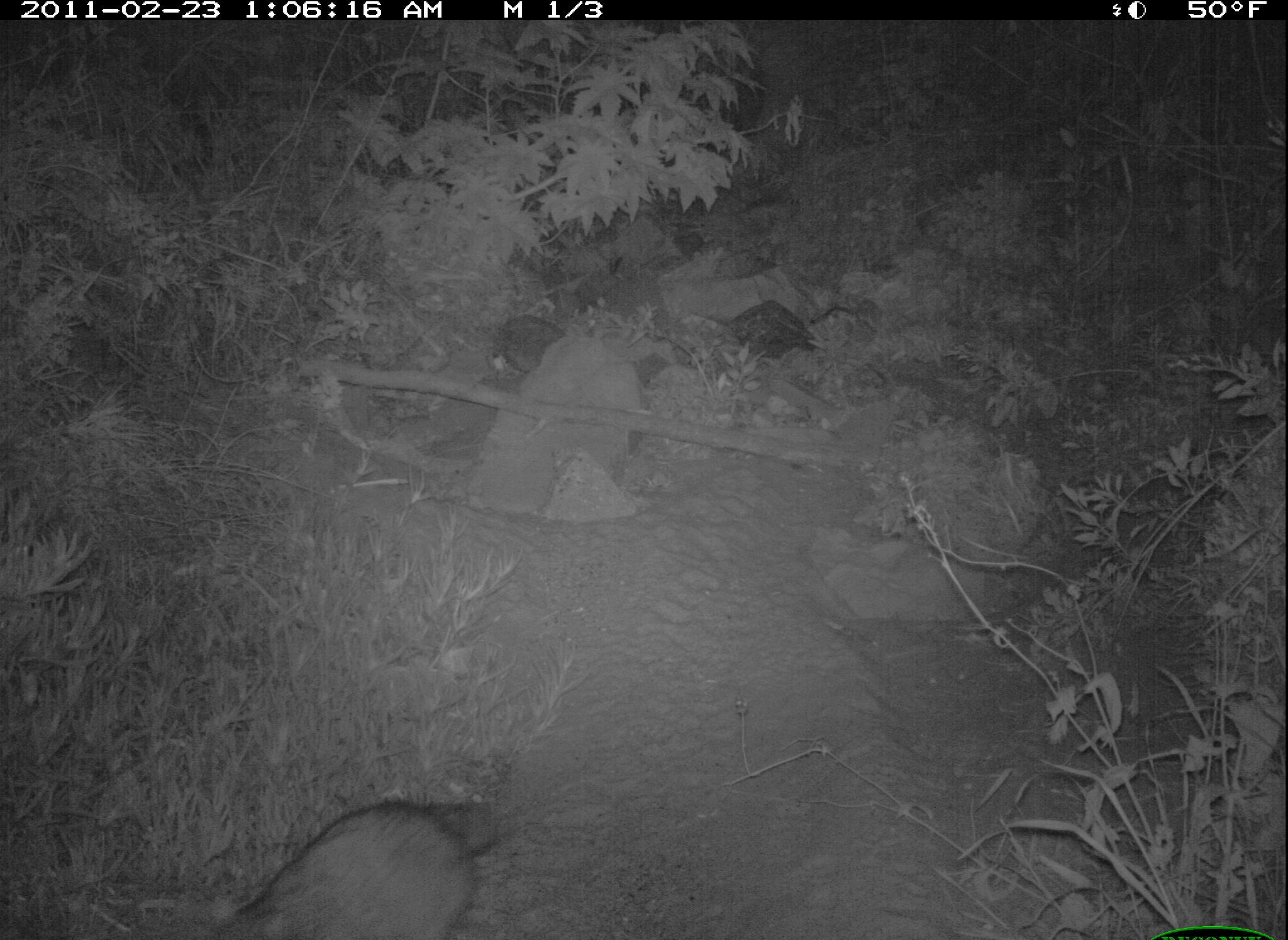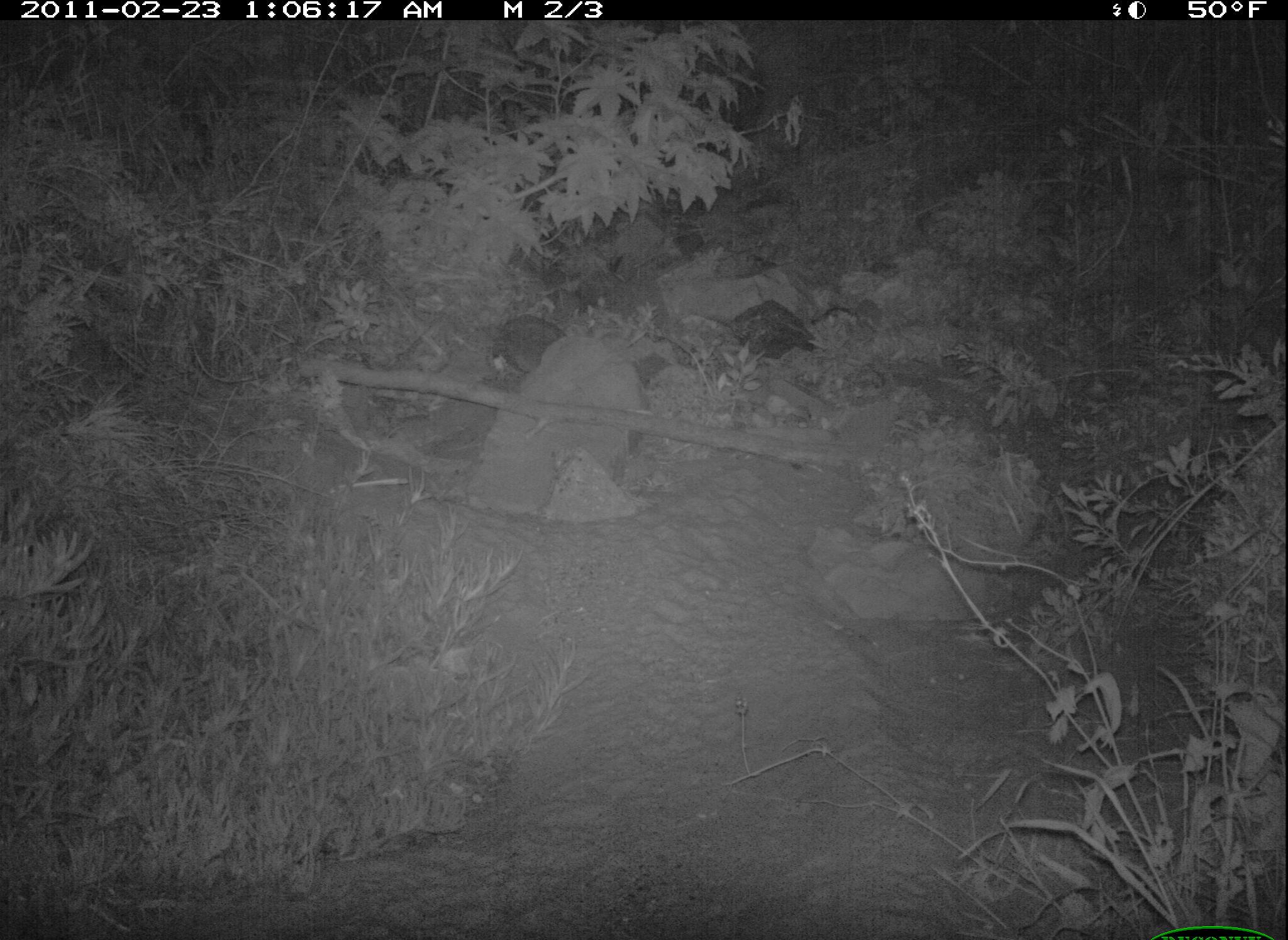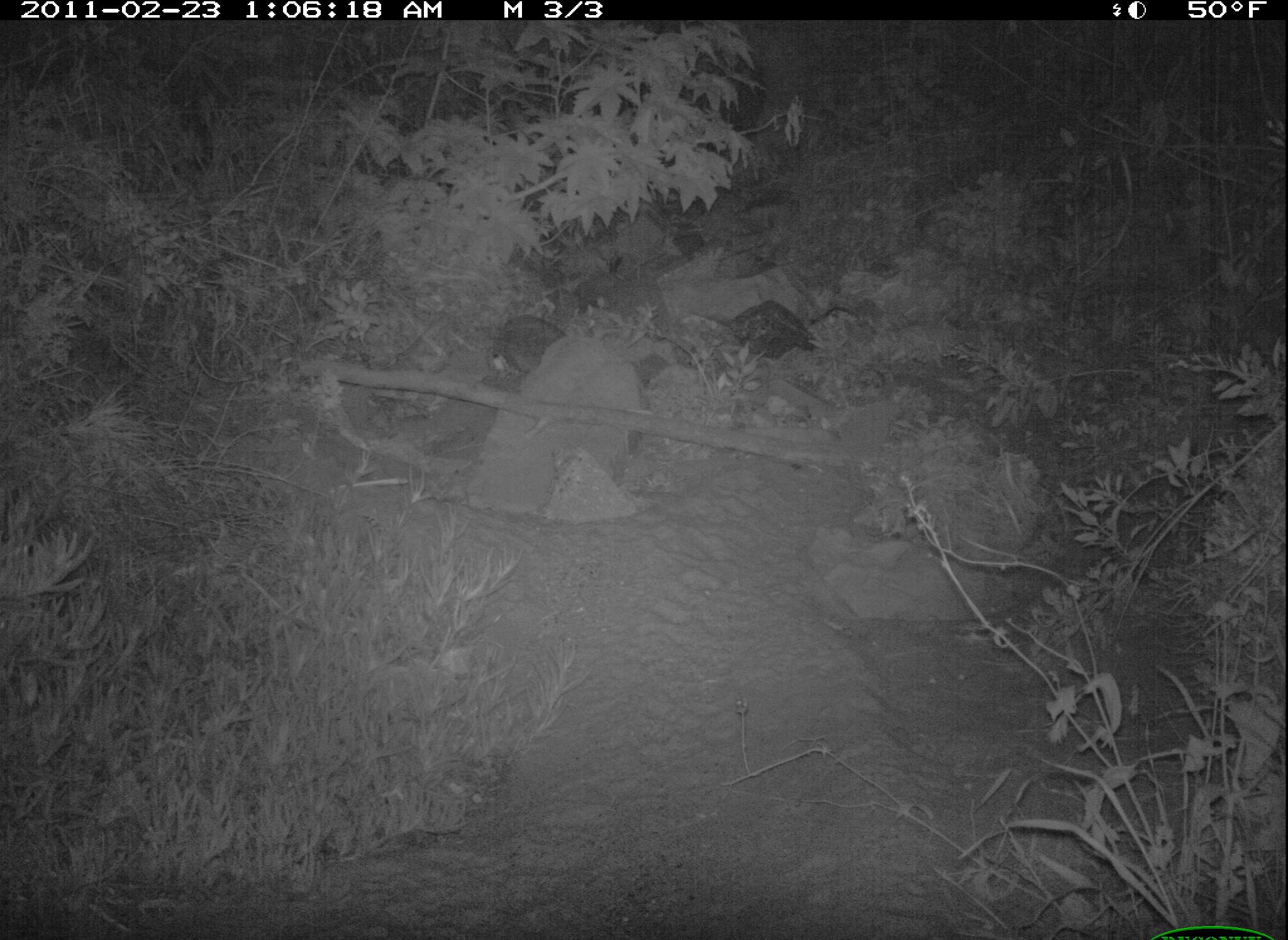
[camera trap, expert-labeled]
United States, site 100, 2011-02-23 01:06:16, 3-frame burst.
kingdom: Animalia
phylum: Chordata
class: Mammalia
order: Carnivora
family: Procyonidae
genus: Procyon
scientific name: Procyon lotor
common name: raccoon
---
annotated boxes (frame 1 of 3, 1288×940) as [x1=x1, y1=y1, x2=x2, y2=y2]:
raccoon: [x1=203, y1=784, x2=523, y2=937]